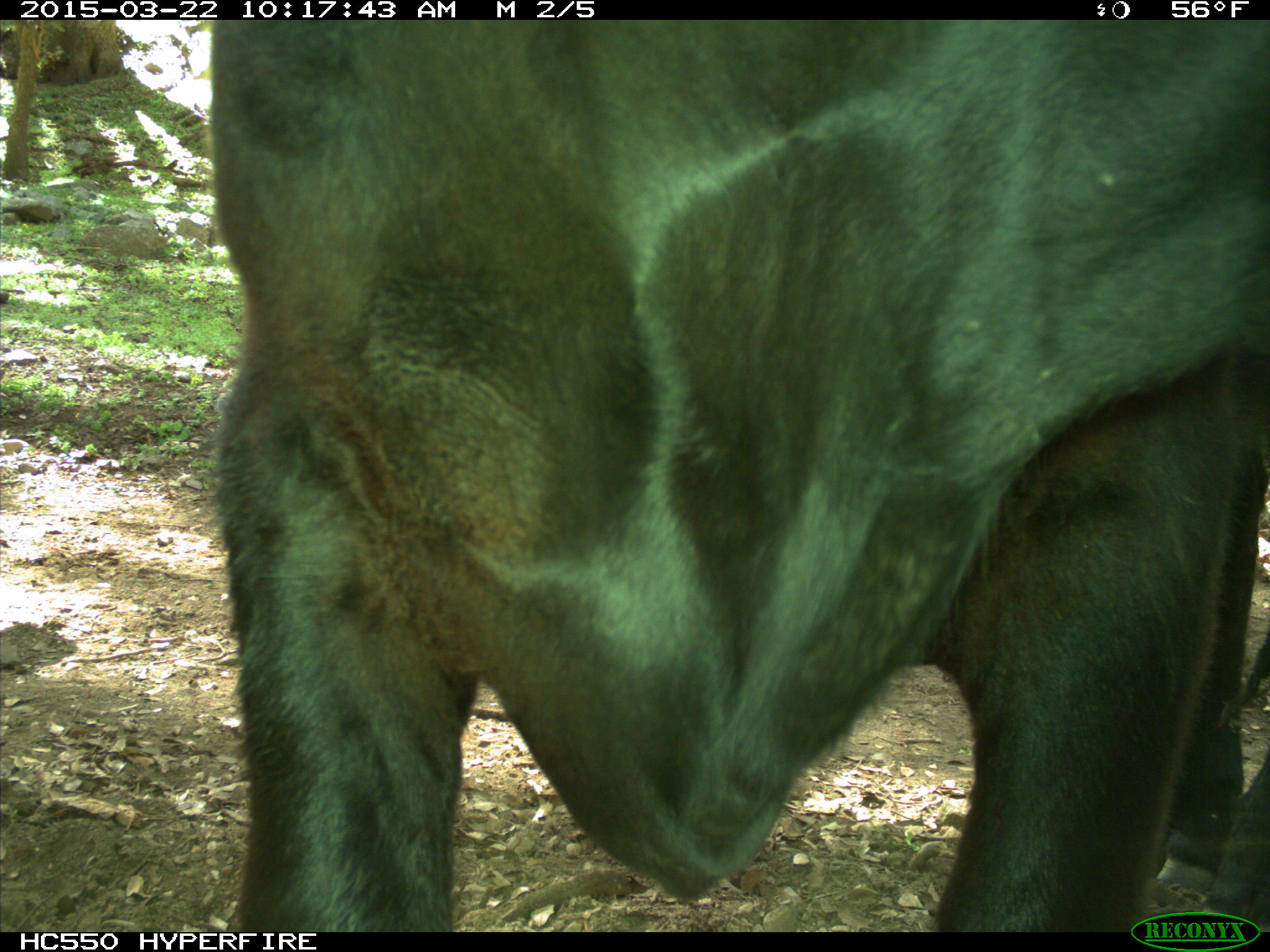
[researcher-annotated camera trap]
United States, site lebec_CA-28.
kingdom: Animalia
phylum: Chordata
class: Mammalia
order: Artiodactyla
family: Bovidae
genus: Bos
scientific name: Bos taurus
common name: domestic cow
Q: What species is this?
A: Bos taurus (domestic cow).